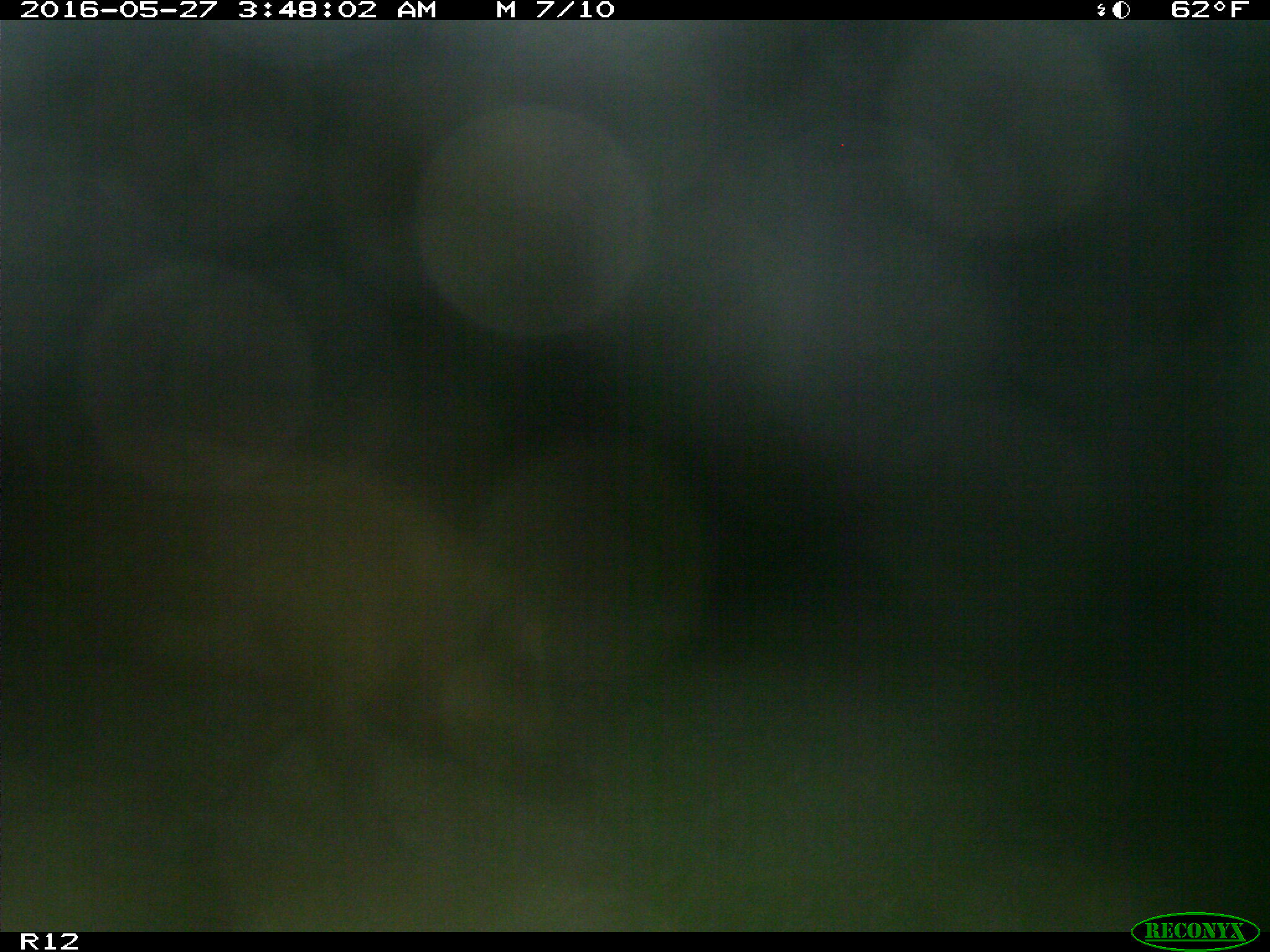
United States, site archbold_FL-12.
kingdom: Animalia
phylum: Chordata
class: Mammalia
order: Artiodactyla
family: Suidae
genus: Sus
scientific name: Sus scrofa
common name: wild boar